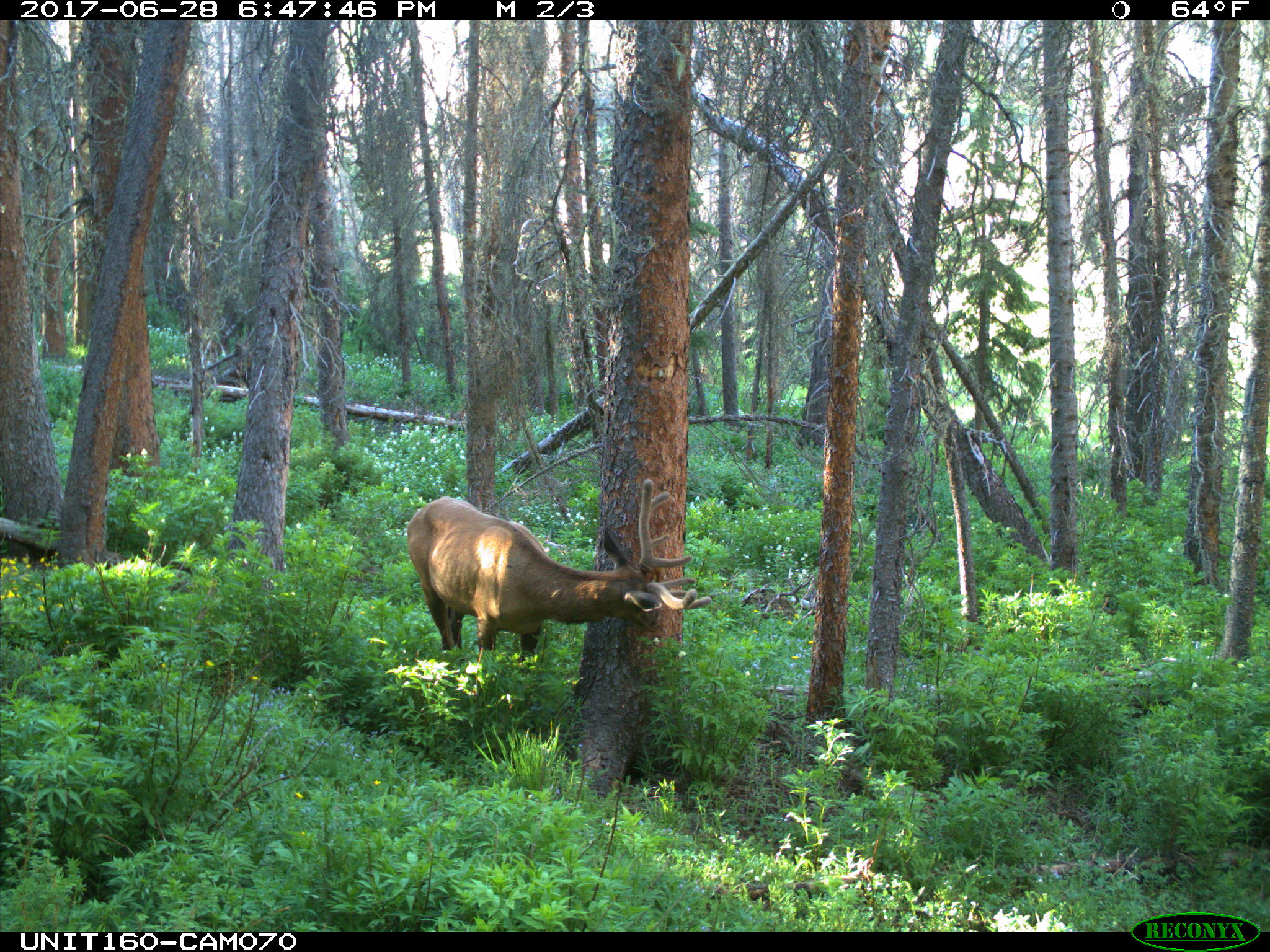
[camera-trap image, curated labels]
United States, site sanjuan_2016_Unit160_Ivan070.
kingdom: Animalia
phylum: Chordata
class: Mammalia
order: Artiodactyla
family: Cervidae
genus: Cervus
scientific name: Cervus elaphus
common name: red deer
Cervus elaphus (red deer).